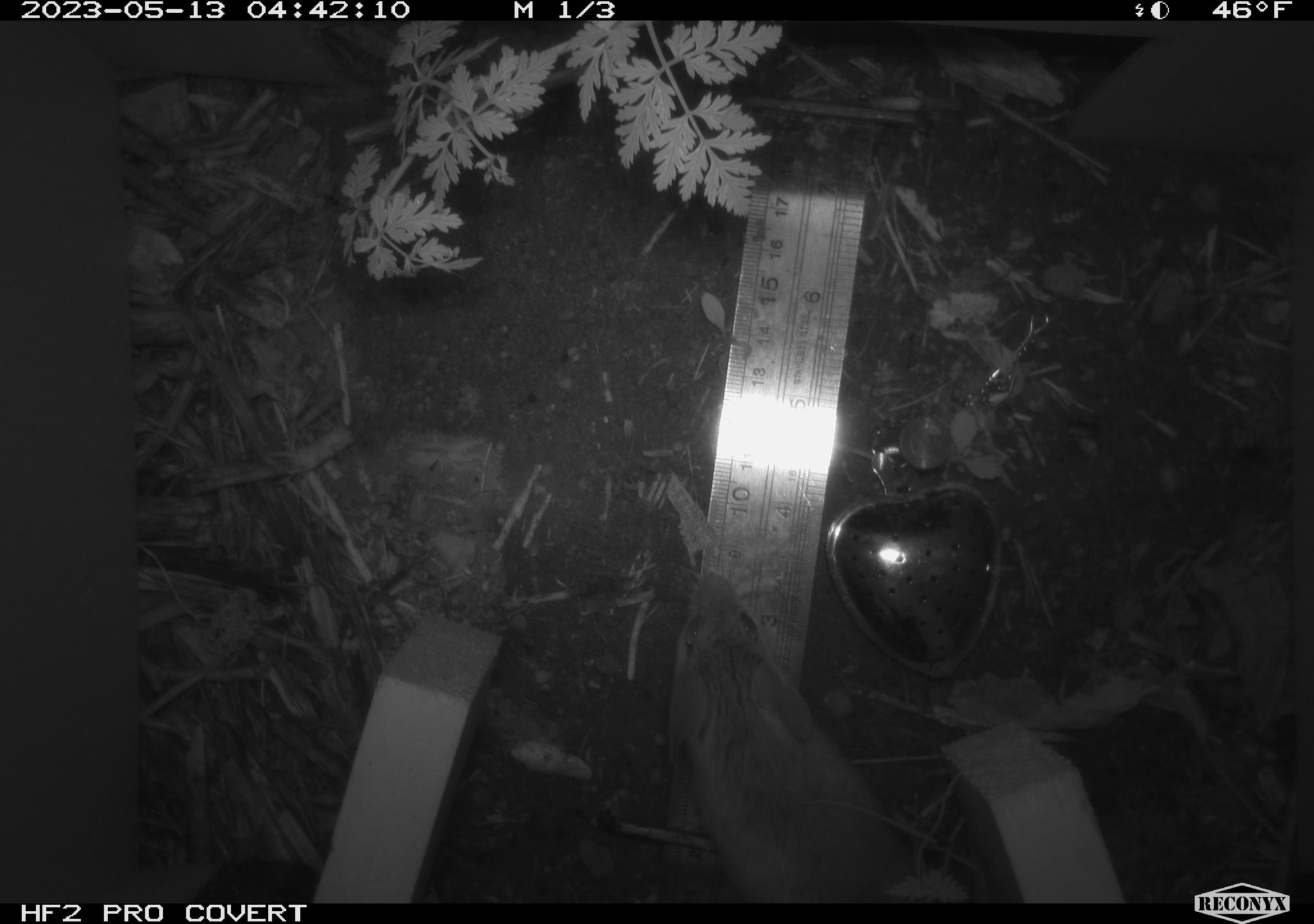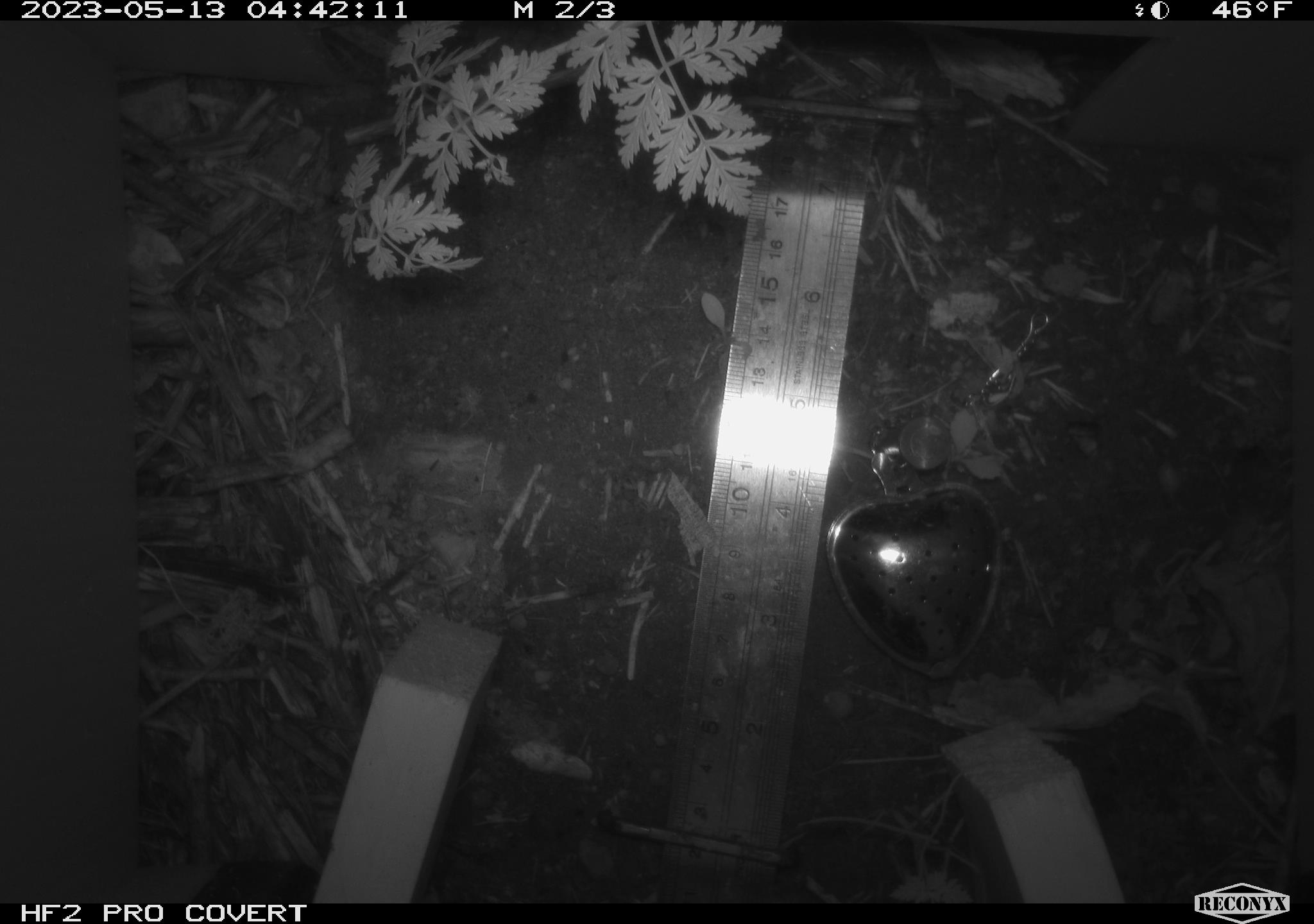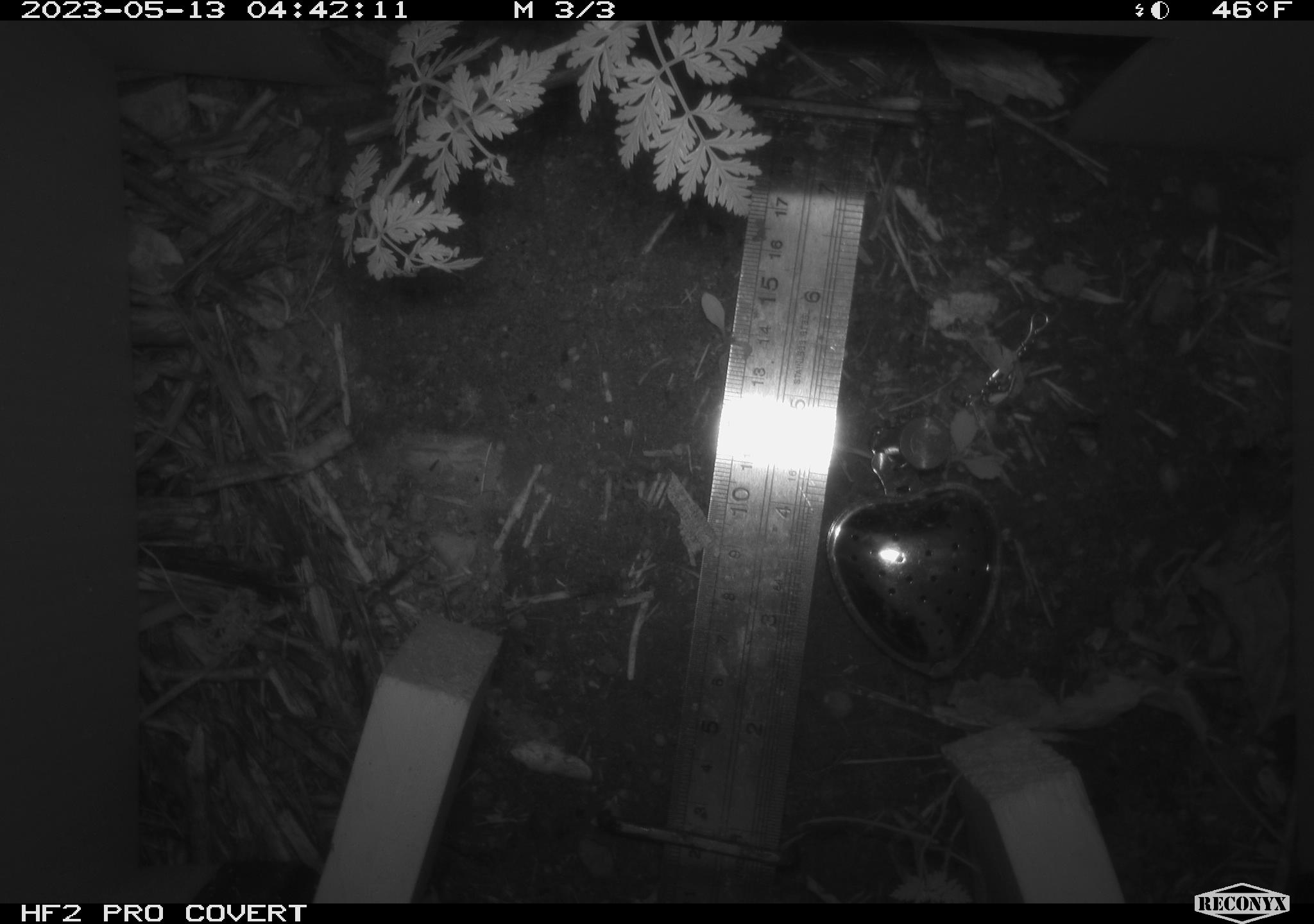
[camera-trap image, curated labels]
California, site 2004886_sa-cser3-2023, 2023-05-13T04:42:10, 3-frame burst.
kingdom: Animalia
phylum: Chordata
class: Mammalia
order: Rodentia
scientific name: Rodentia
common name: mouse species